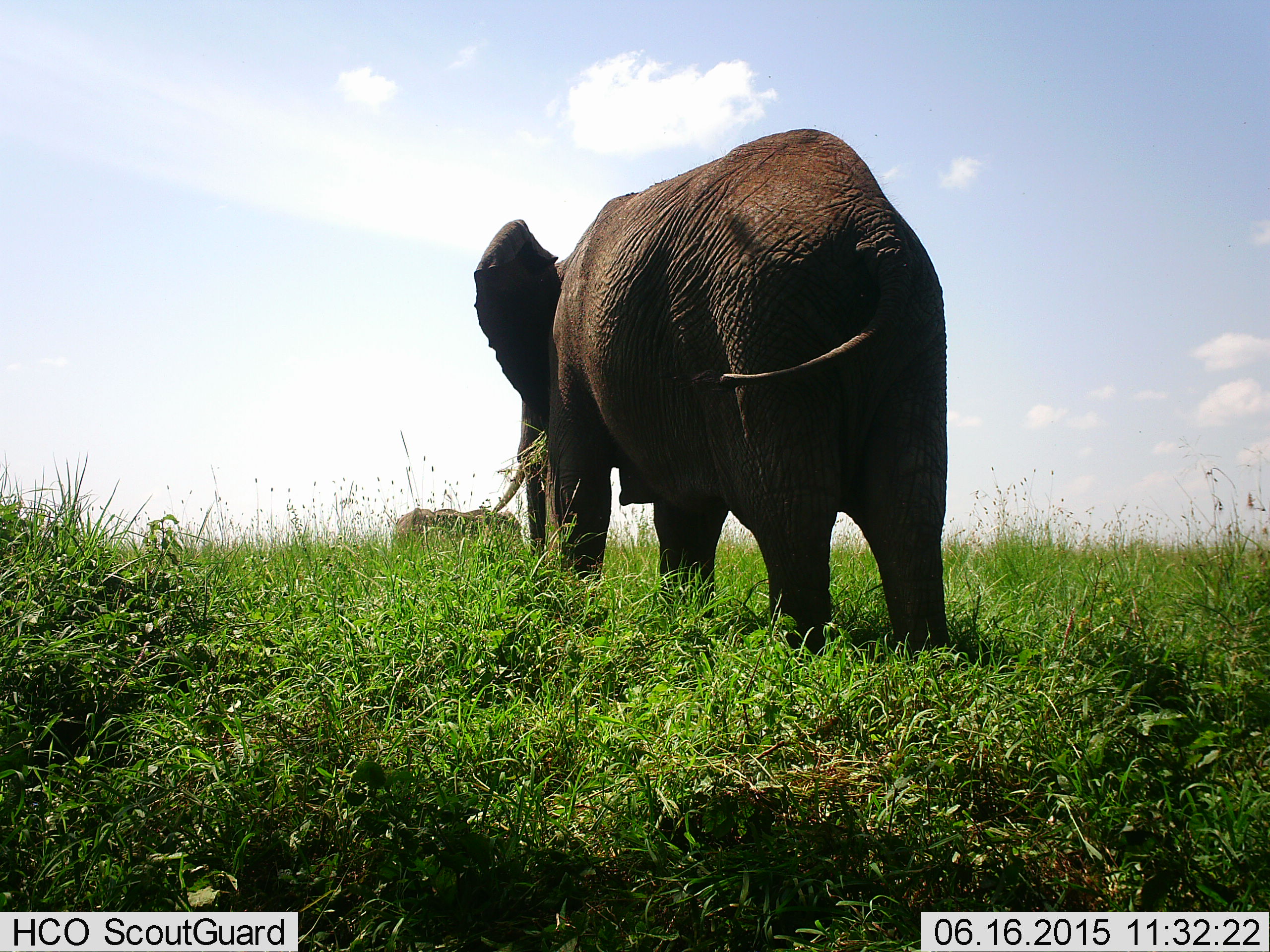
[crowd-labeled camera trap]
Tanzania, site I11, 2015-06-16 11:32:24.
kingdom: Animalia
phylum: Chordata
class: Mammalia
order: Proboscidea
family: Elephantidae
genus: Loxodonta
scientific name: Loxodonta africana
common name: african bush elephant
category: elephant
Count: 1.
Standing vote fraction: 70%.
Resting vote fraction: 0%.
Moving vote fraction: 30%.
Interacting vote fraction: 0%.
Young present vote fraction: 0%.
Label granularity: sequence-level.